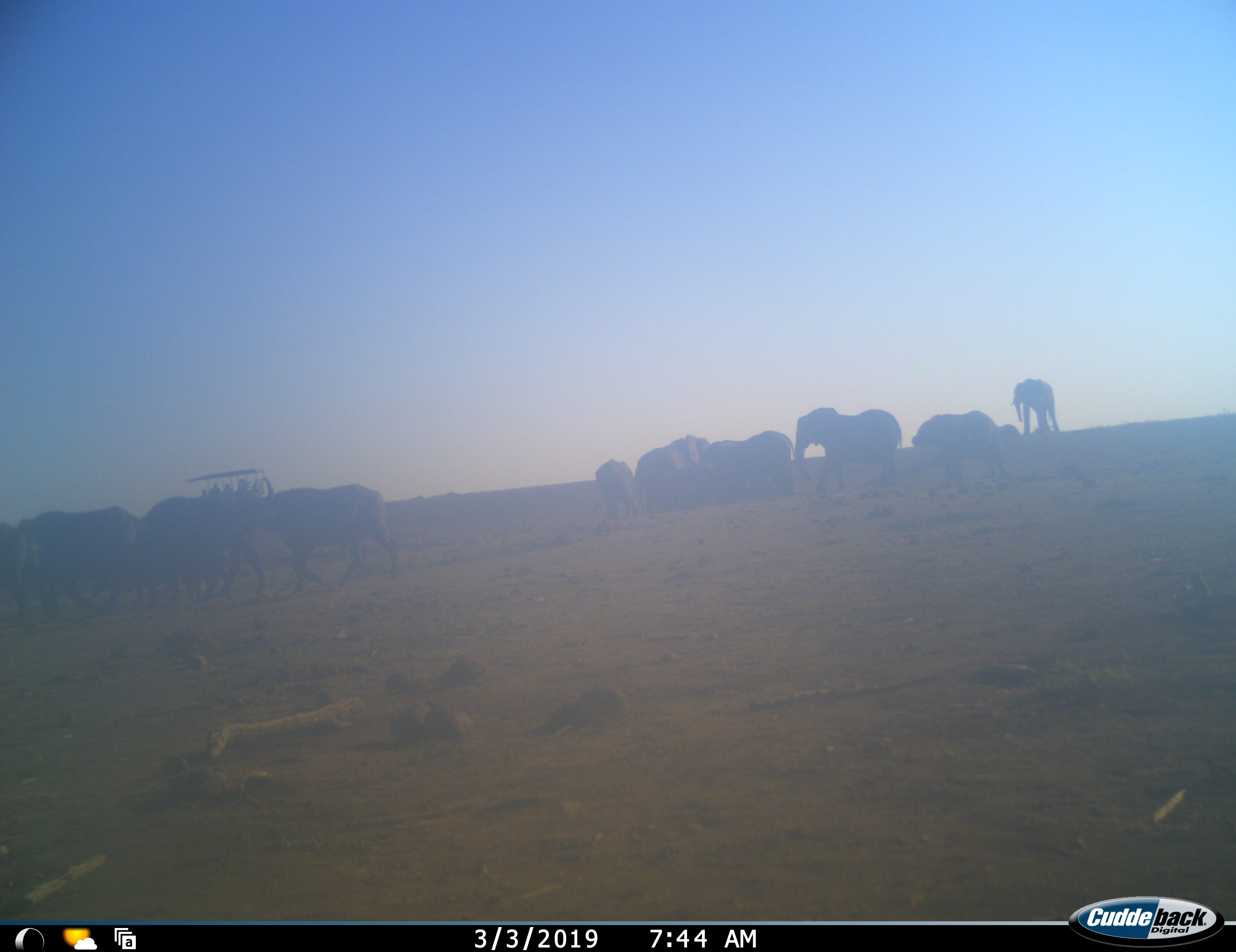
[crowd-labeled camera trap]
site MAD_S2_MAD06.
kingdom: Animalia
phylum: Chordata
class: Mammalia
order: Proboscidea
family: Elephantidae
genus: Loxodonta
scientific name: Loxodonta africana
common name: african bush elephant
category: elephant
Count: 11-50.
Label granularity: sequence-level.